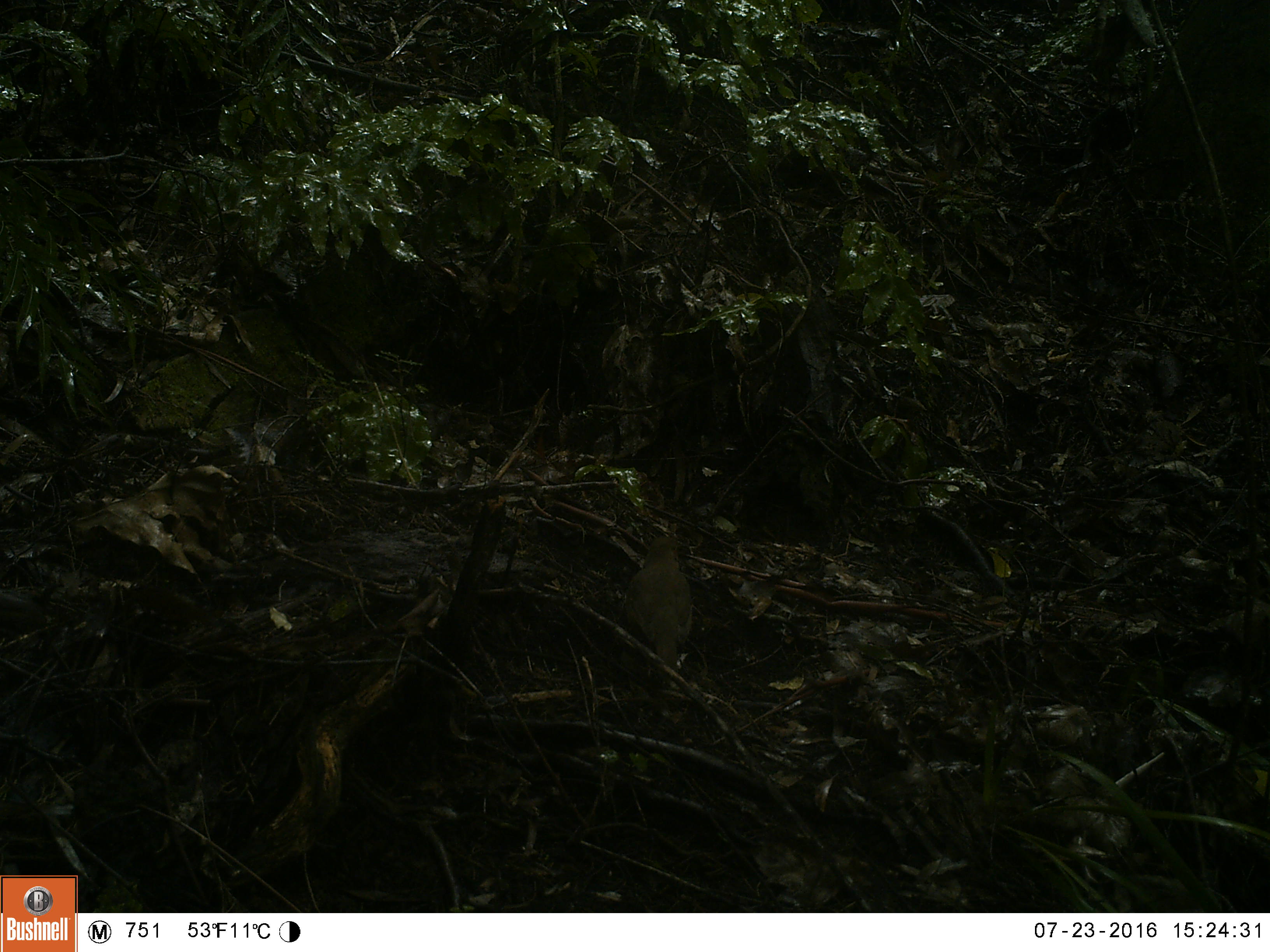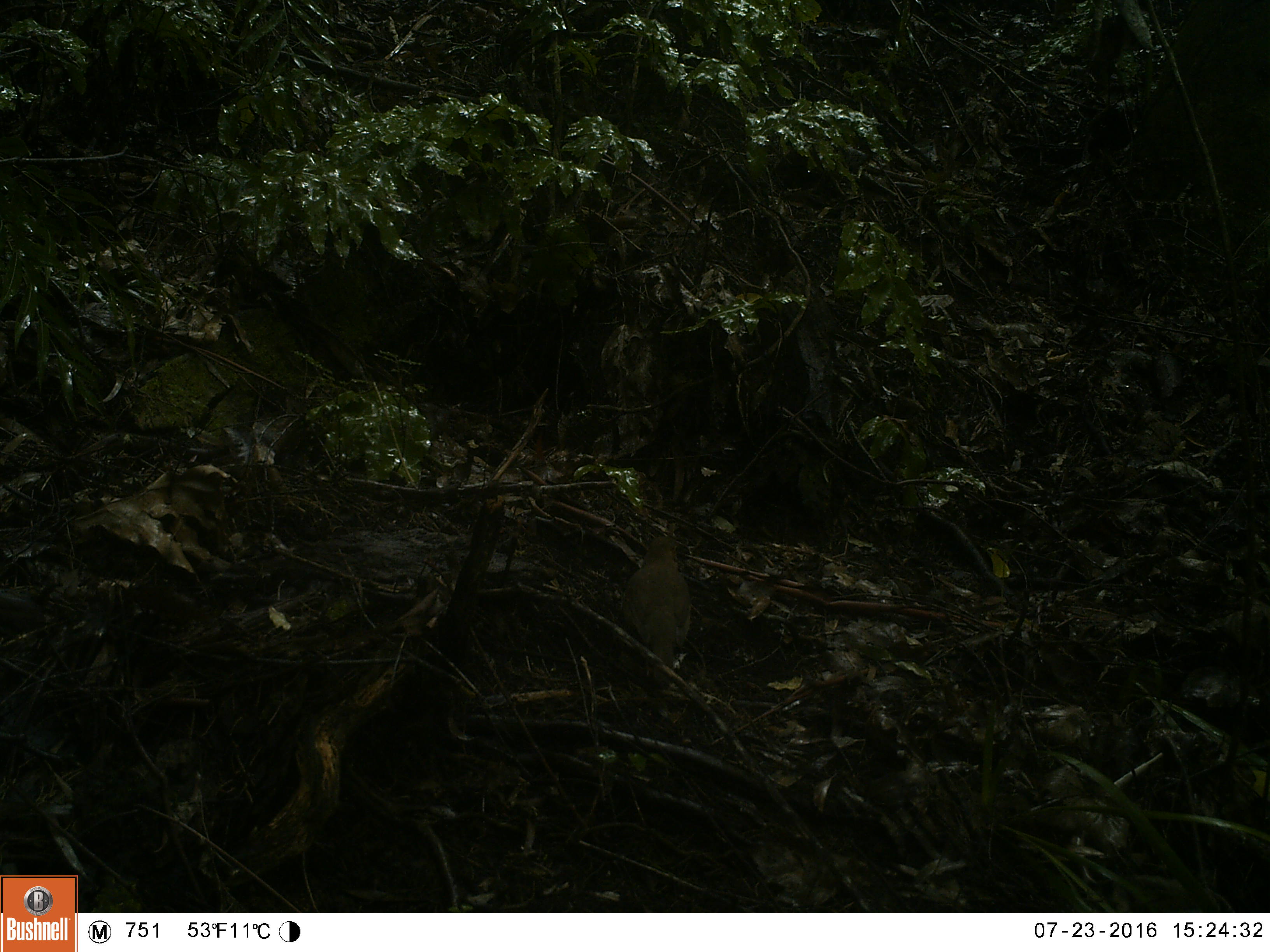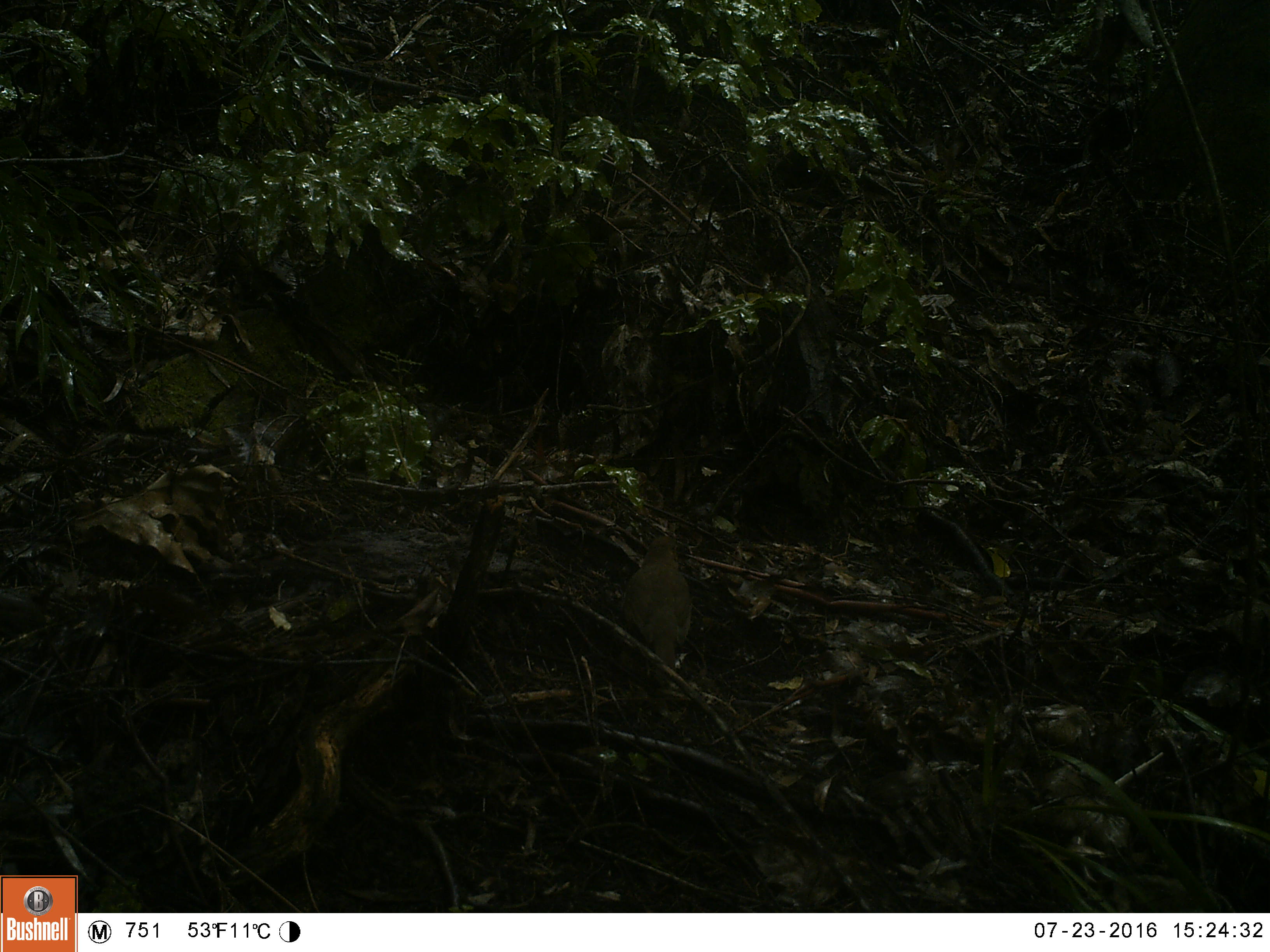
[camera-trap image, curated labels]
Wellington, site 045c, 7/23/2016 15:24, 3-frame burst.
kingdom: Animalia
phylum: Chordata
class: Aves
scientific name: Aves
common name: bird